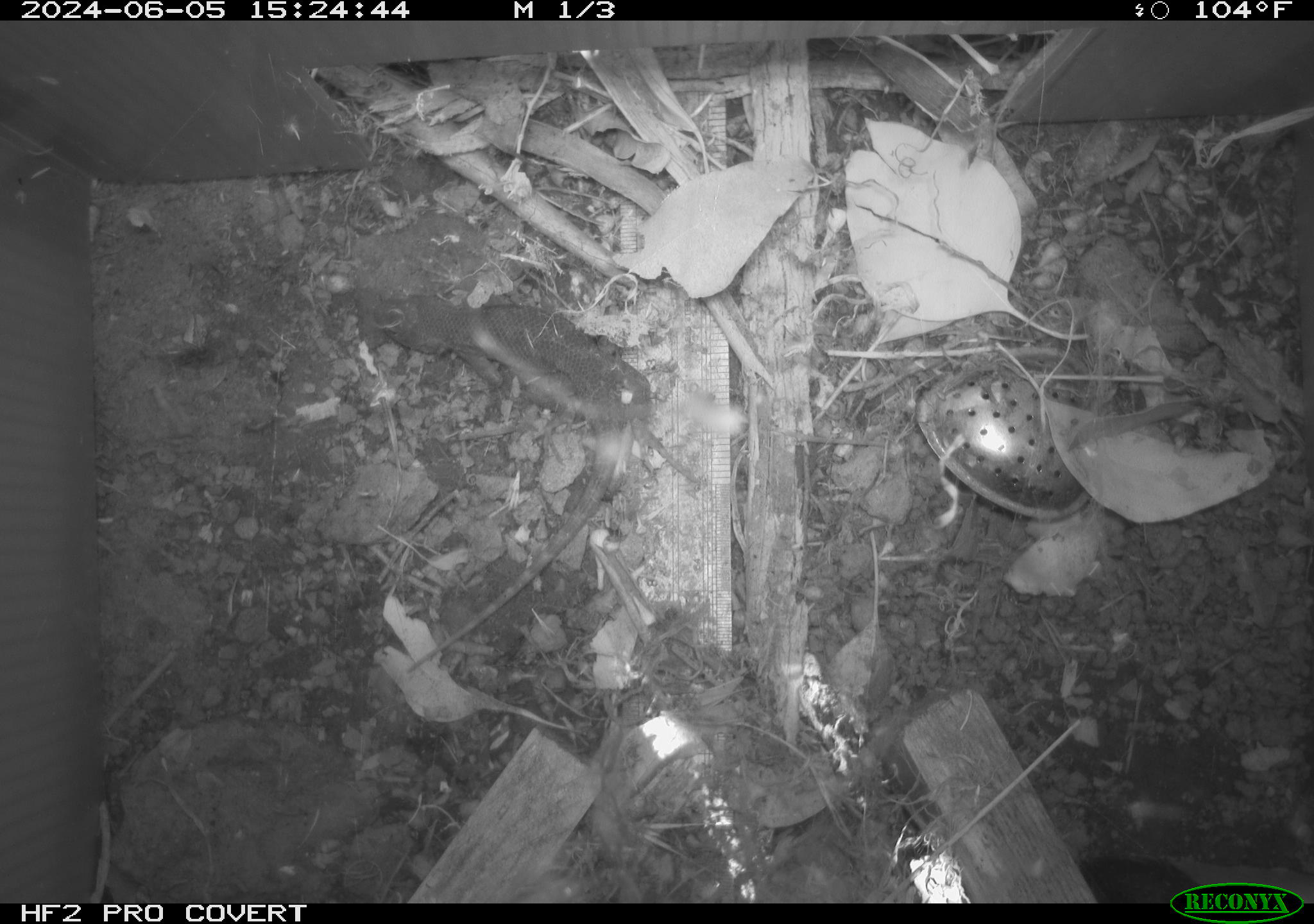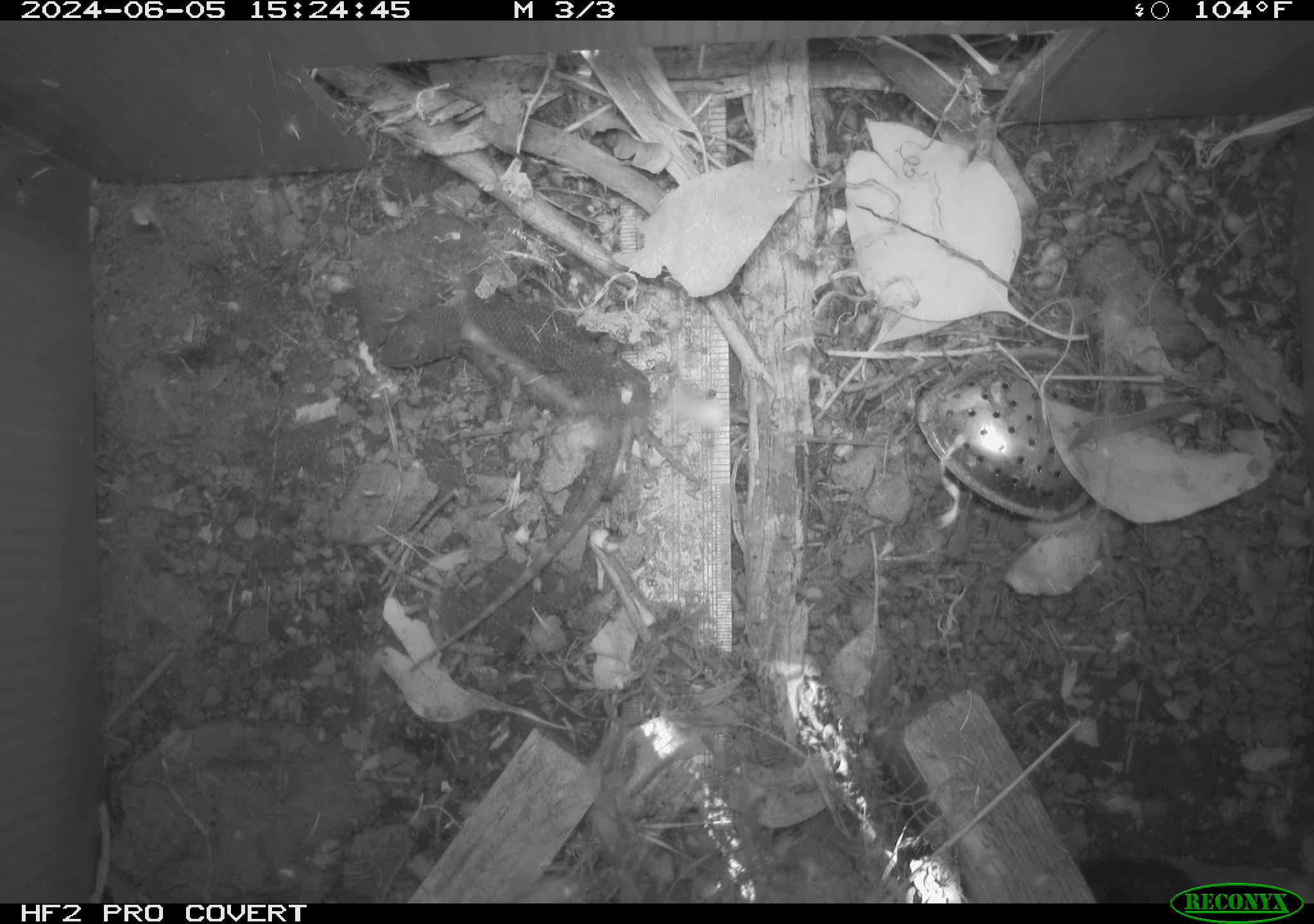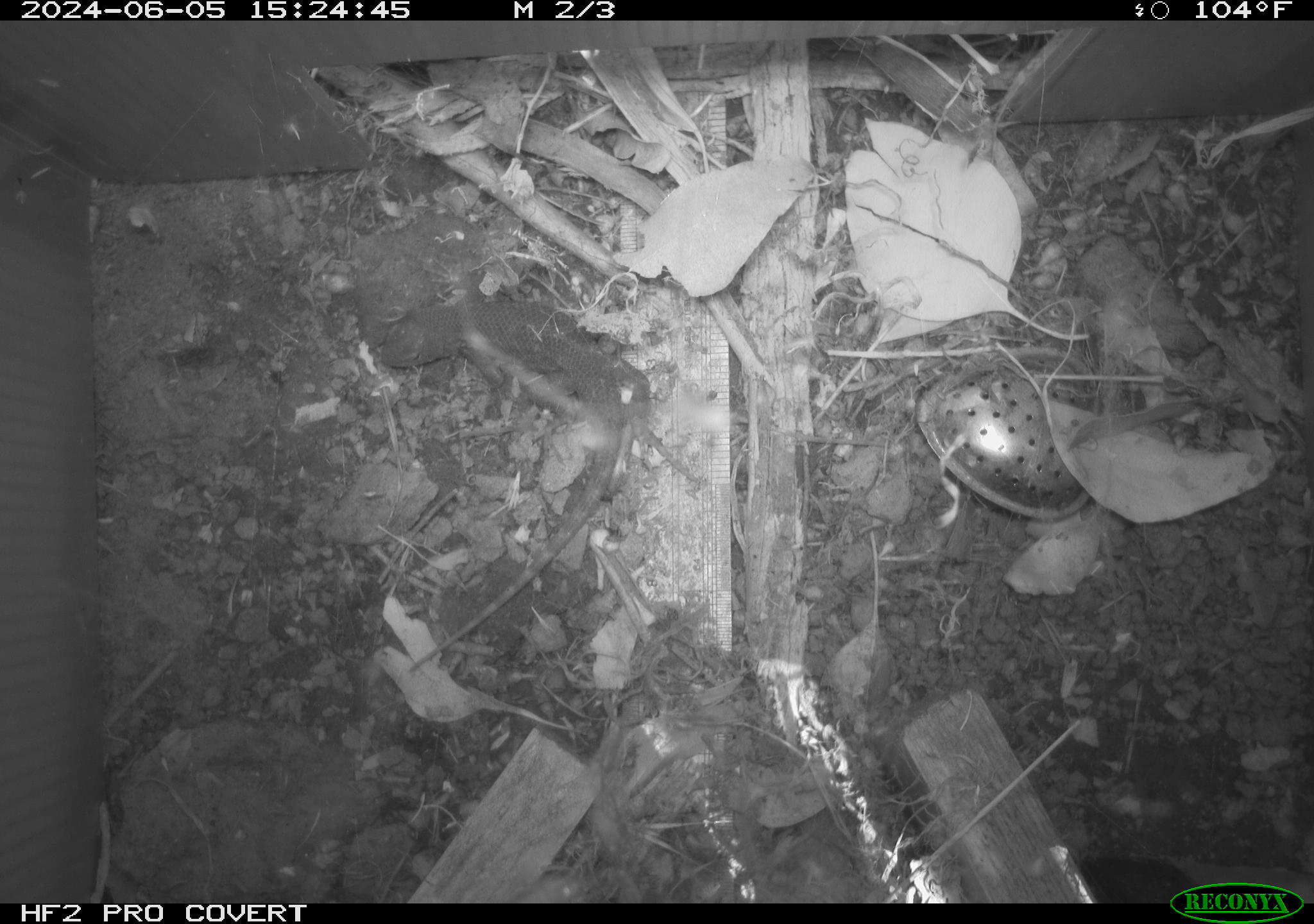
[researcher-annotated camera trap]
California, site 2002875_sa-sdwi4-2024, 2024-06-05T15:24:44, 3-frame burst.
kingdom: Animalia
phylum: Chordata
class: Reptilia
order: Squamata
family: Phrynosomatidae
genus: Sceloporus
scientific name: Sceloporus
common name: spiny lizards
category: sceloporus species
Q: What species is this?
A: Sceloporus species (spiny lizards) (Sceloporus).